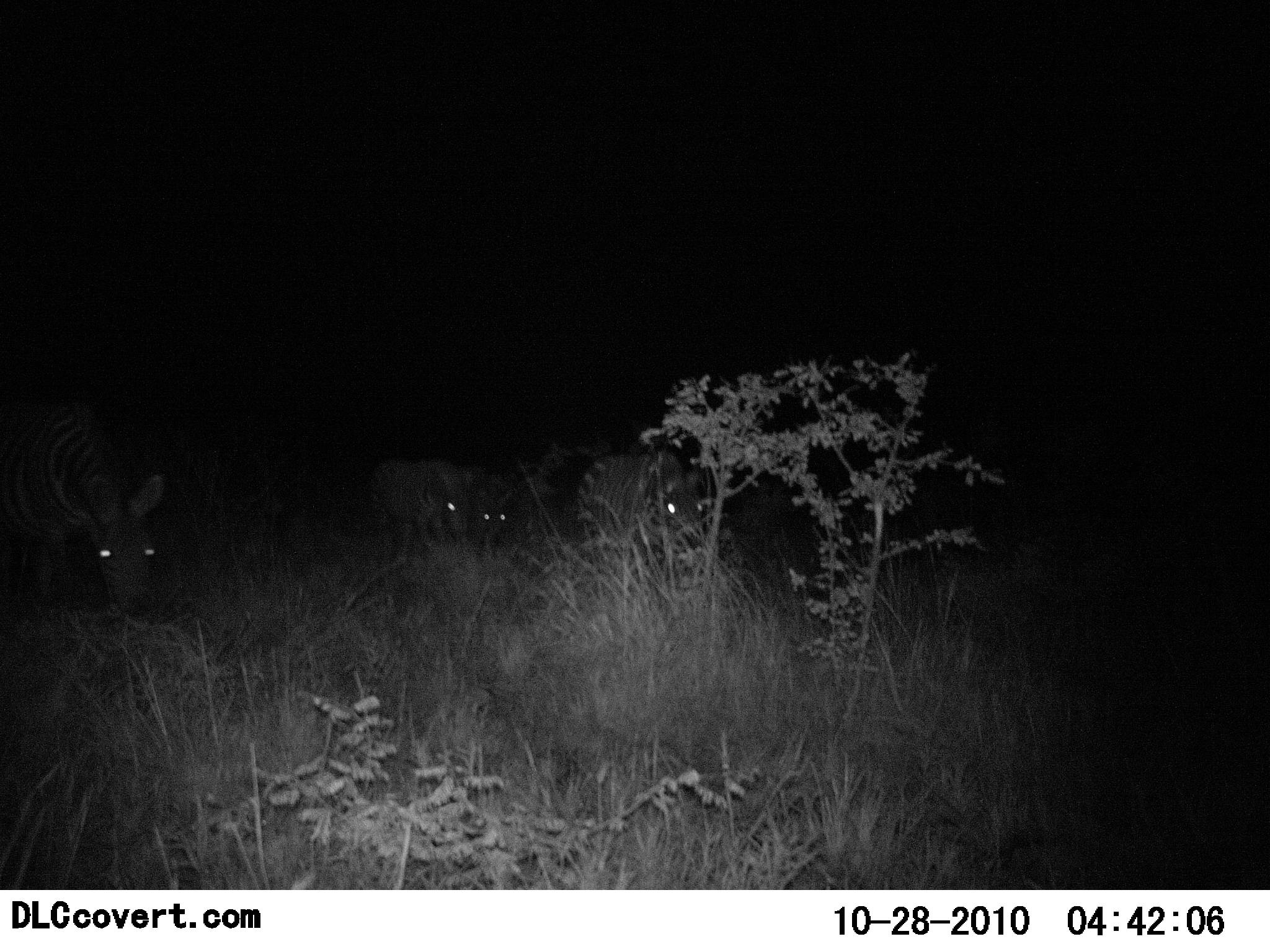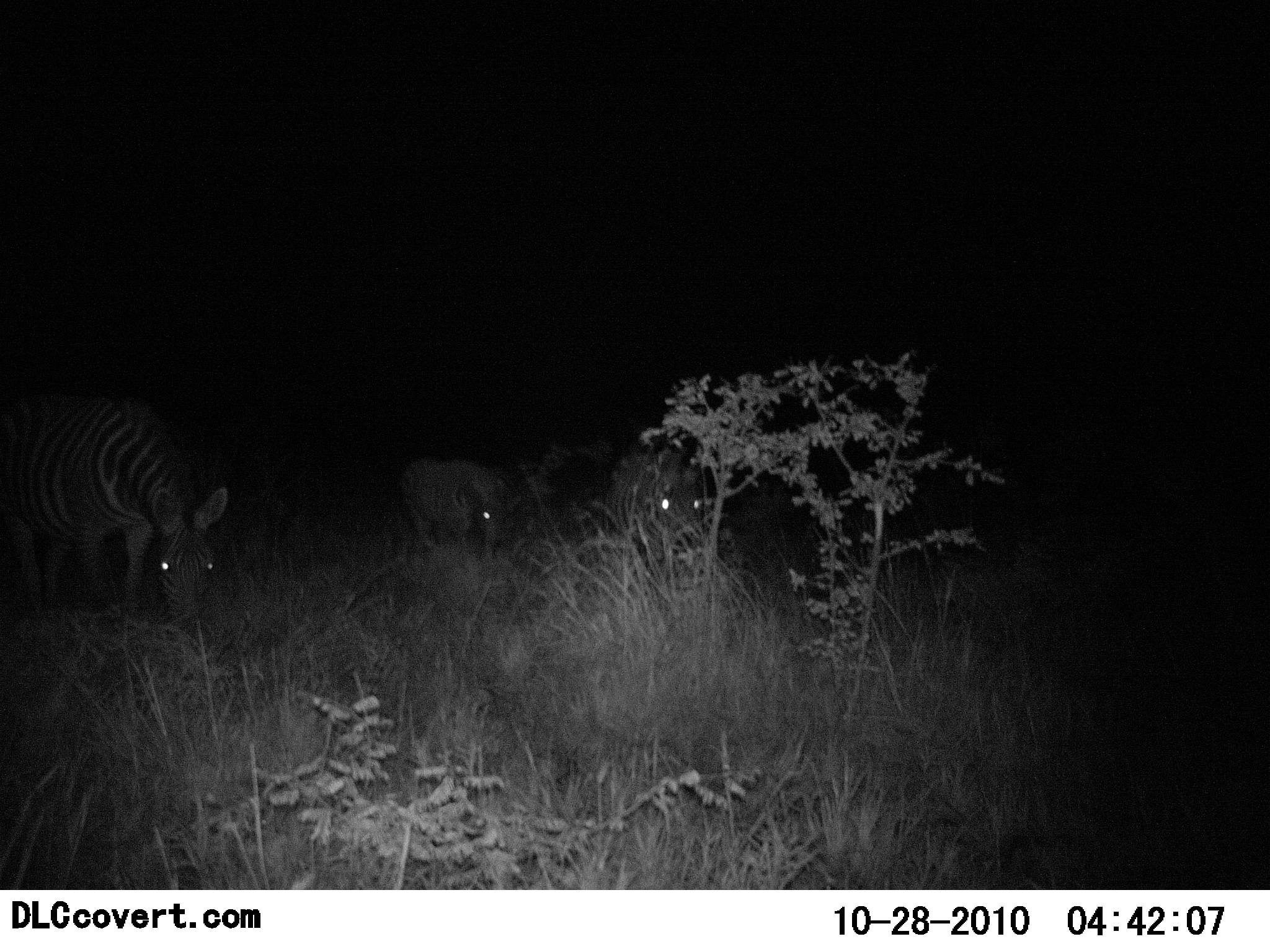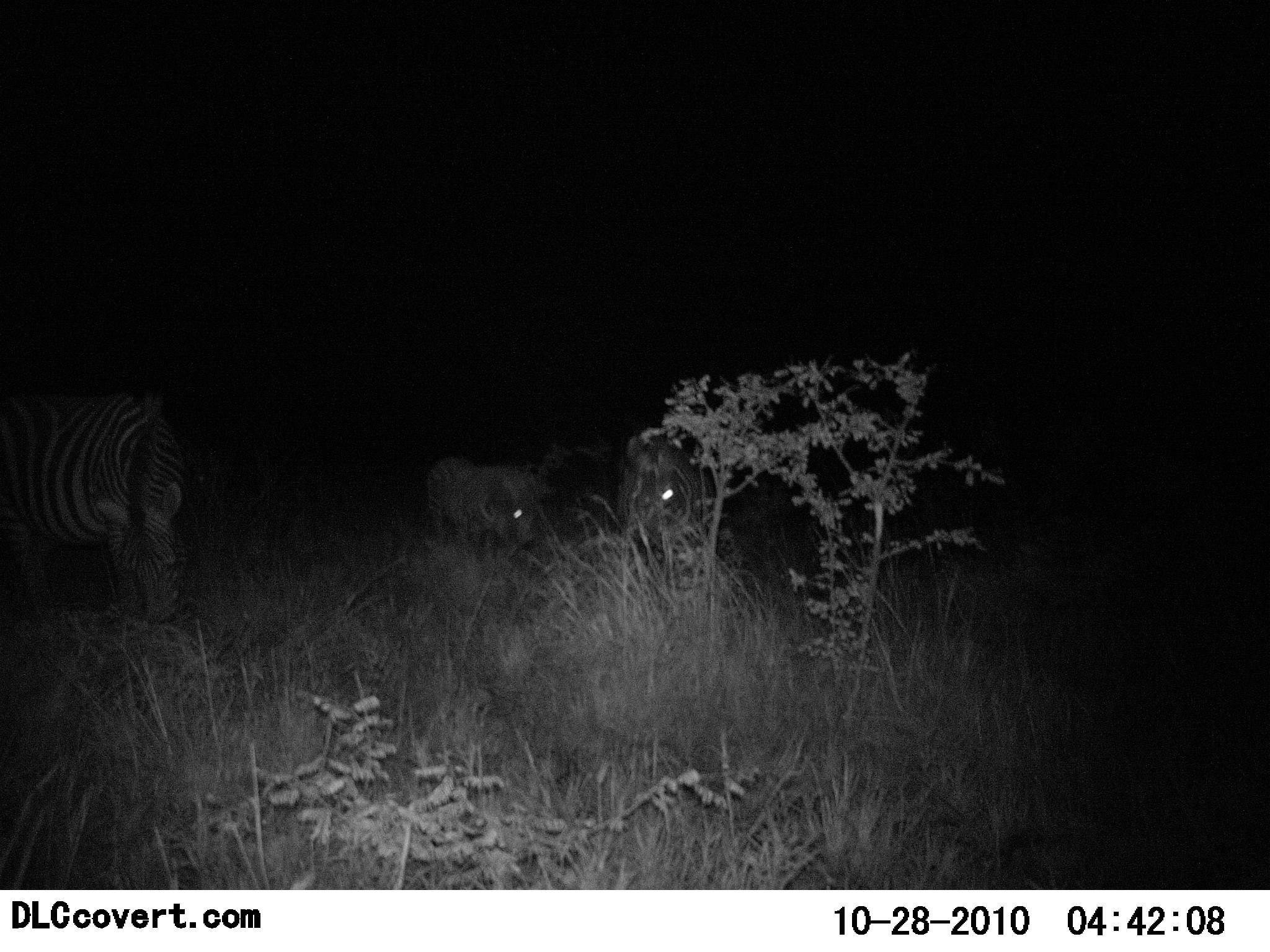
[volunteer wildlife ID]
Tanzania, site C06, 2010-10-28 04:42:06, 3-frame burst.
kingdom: Animalia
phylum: Chordata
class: Mammalia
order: Perissodactyla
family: Equidae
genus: Equus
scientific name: Equus quagga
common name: plains zebra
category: zebra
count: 3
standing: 41%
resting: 6%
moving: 35%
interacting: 0%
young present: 0%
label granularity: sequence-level